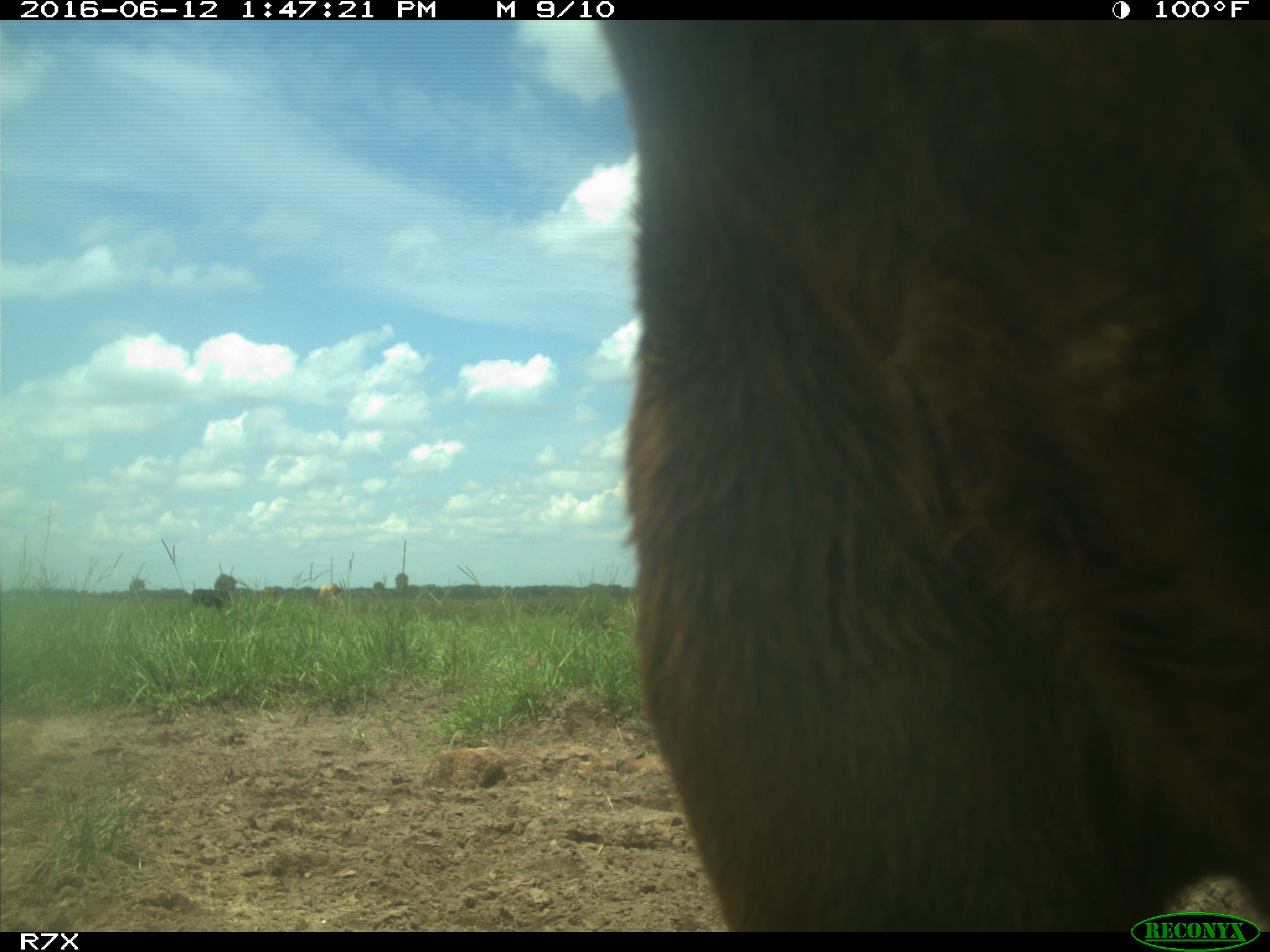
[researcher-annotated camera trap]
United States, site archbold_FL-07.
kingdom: Animalia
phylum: Chordata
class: Mammalia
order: Artiodactyla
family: Bovidae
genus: Bos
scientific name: Bos taurus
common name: domestic cow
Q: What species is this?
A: Bos taurus (domestic cow).